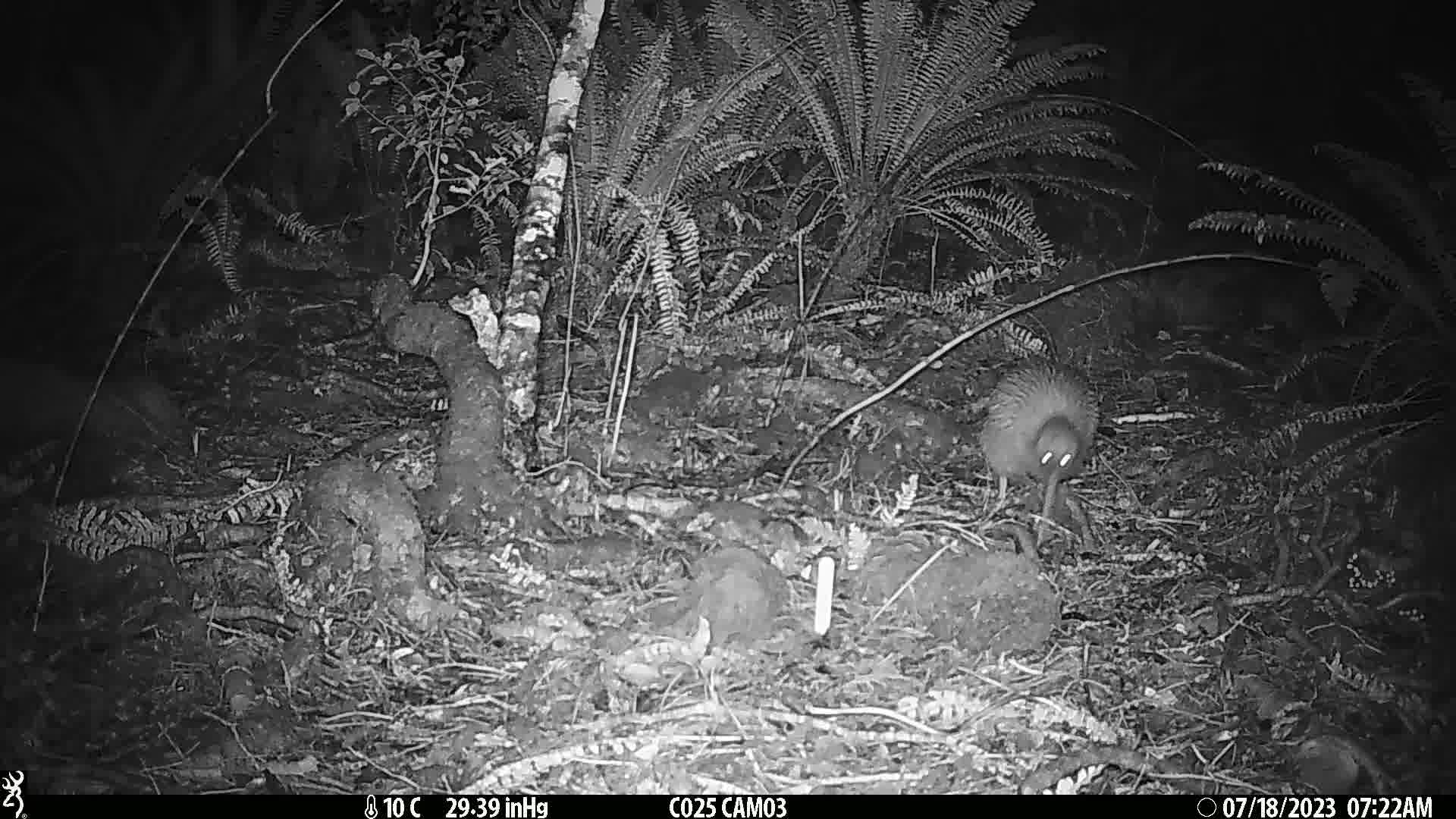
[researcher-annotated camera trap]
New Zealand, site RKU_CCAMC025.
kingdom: Animalia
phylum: Chordata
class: Aves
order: Apterygiformes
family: Apterygidae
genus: Apteryx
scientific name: Apteryx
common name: kiwi